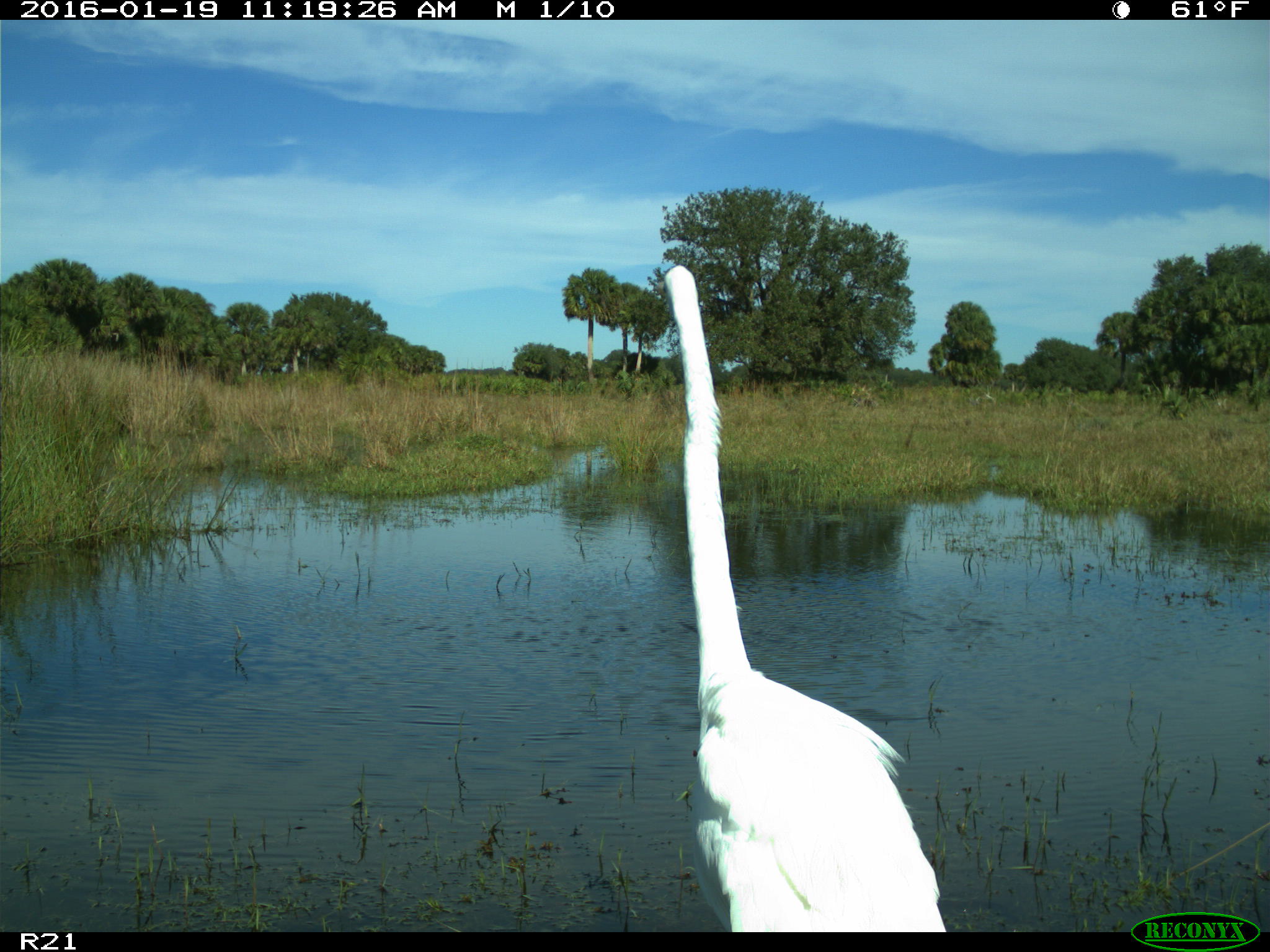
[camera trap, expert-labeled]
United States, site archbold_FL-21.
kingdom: Animalia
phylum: Chordata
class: Aves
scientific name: Aves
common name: birds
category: unidentified bird